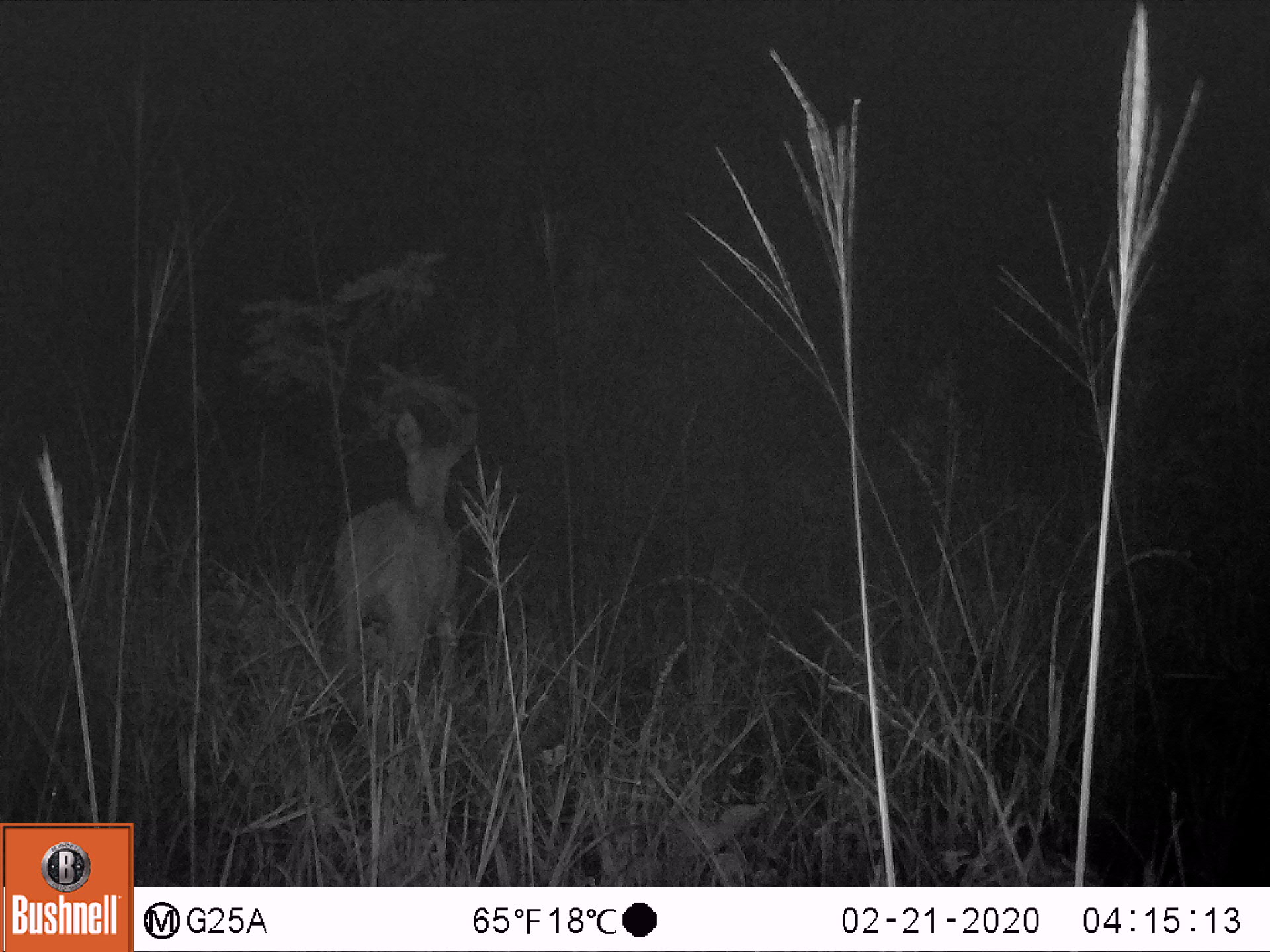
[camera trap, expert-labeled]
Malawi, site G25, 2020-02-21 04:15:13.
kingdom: Animalia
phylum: Chordata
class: Mammalia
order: Artiodactyla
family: Bovidae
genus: Redunca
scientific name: Redunca arundinum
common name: southern reedbuck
Southern reedbuck (Redunca arundinum), count 1.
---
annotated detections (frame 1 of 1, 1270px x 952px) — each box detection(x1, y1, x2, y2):
southern reedbuck: detection(319, 395, 481, 689)